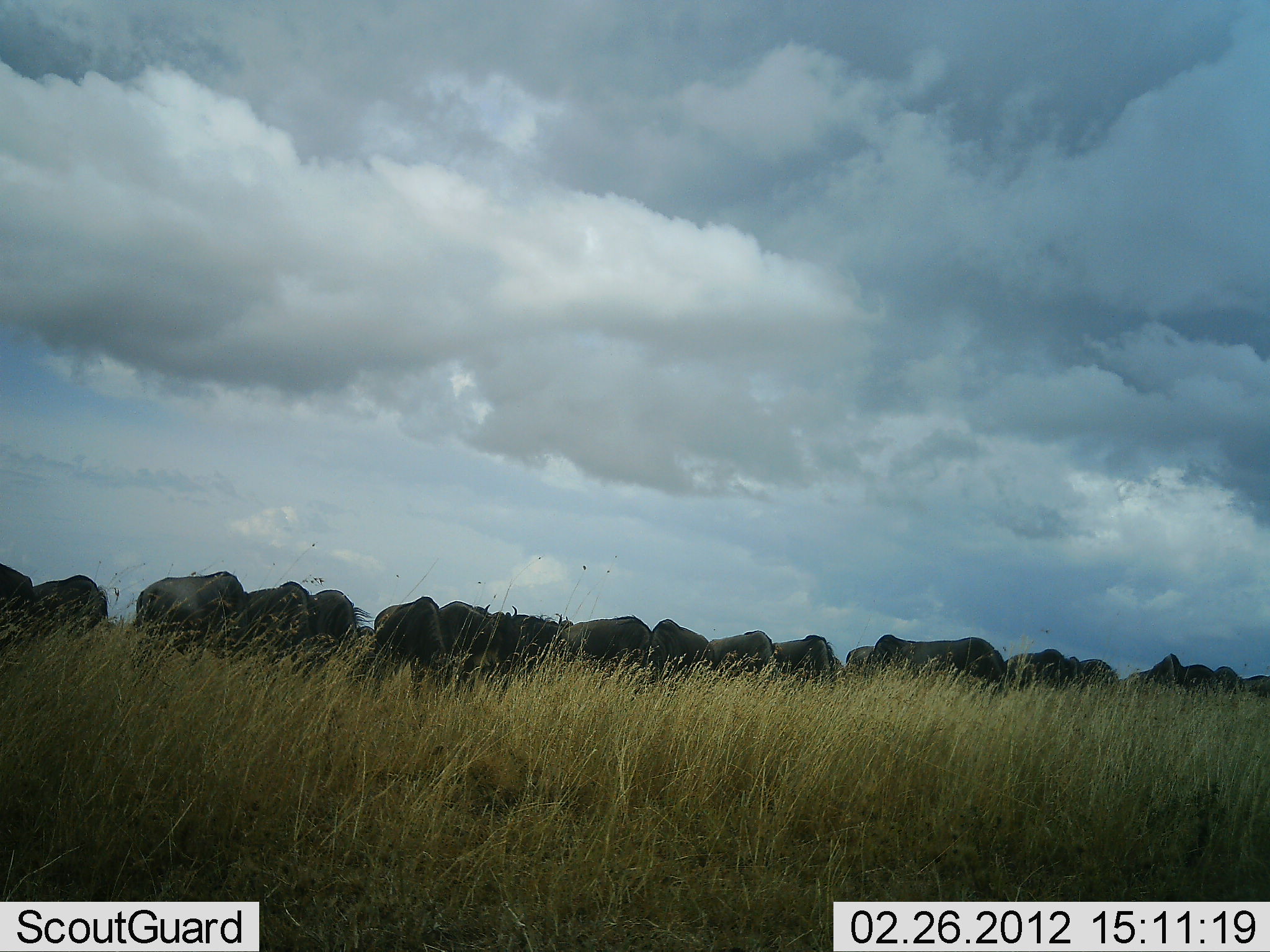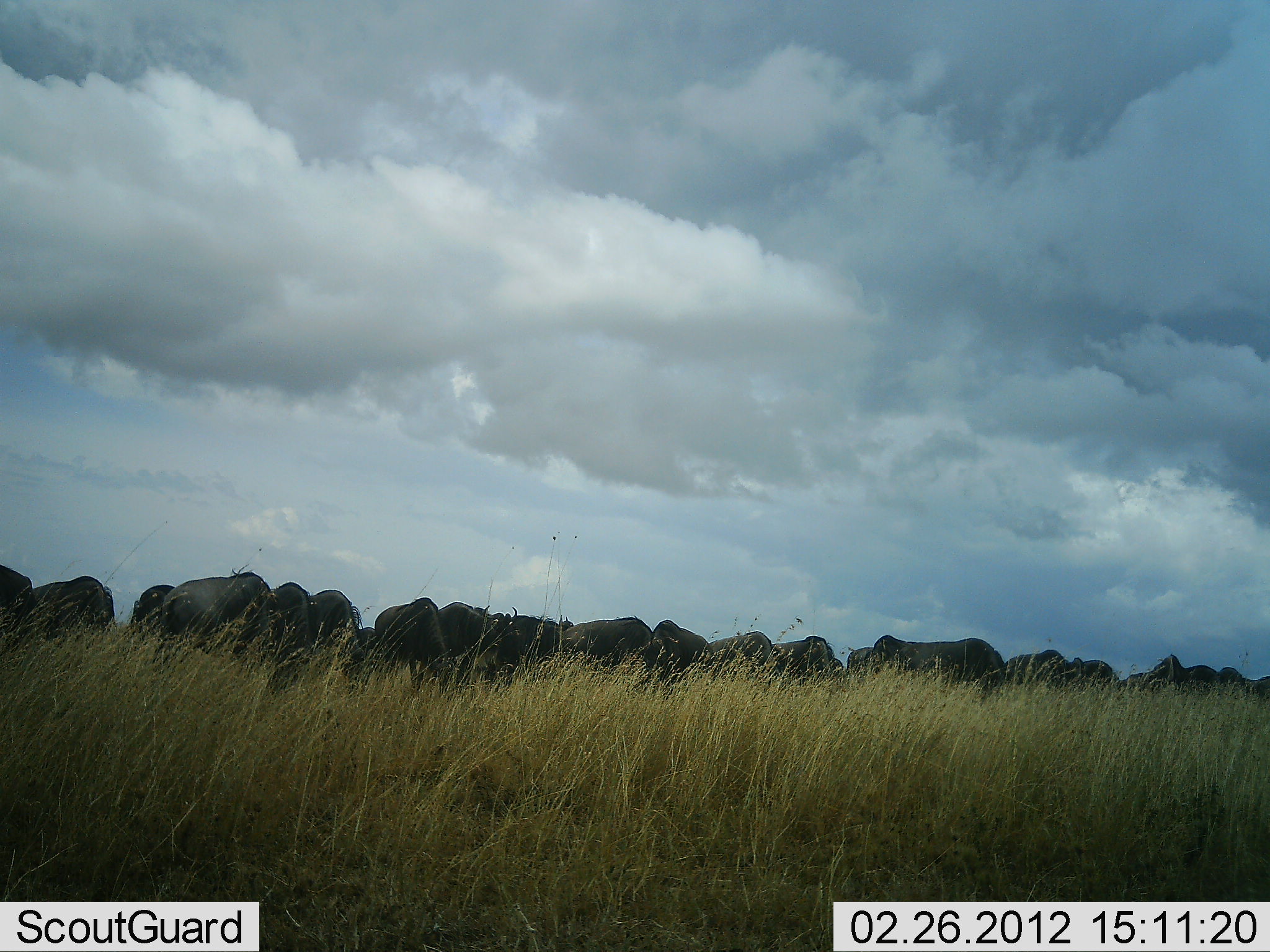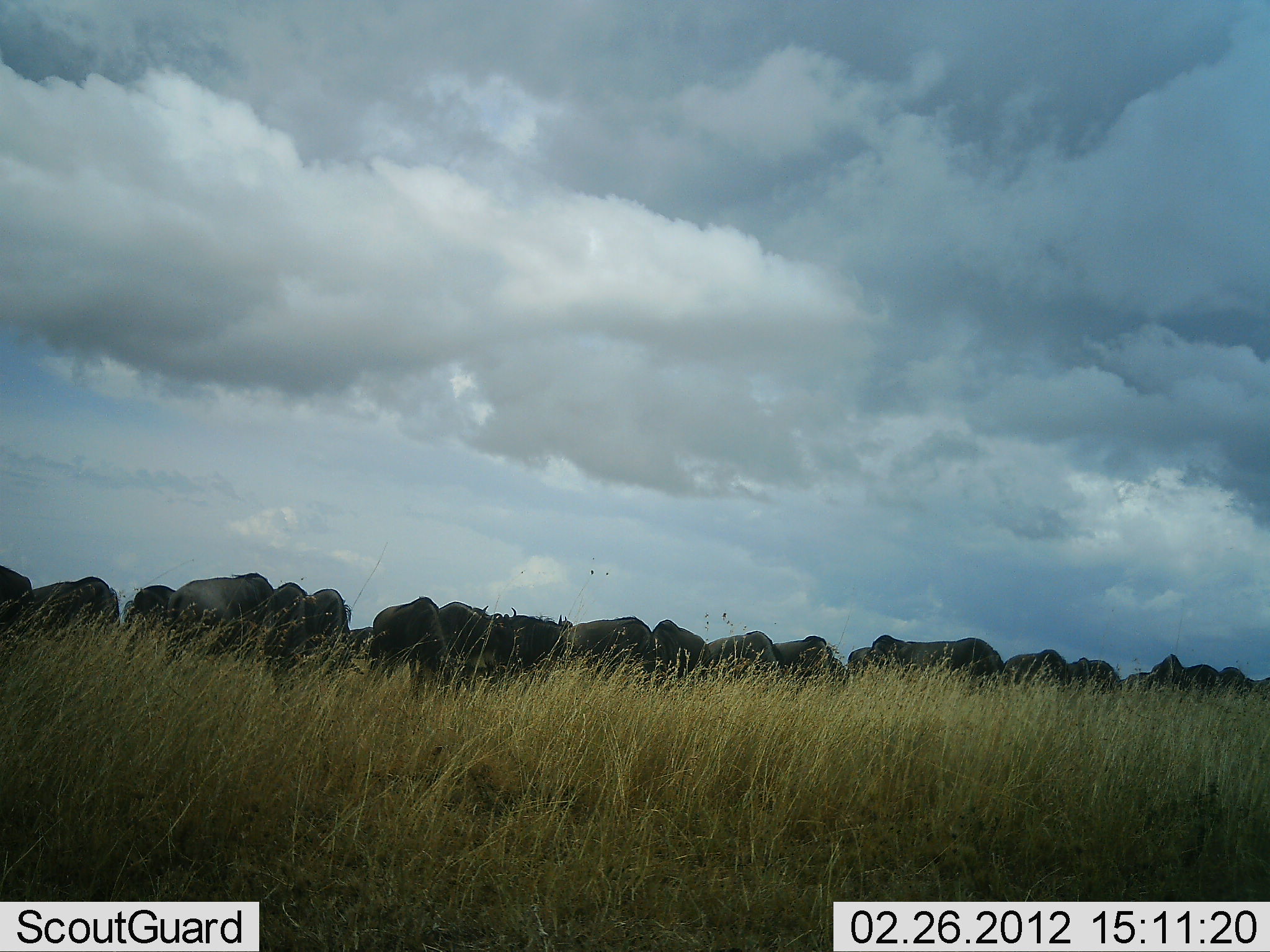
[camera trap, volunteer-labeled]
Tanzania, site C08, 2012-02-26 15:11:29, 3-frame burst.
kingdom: Animalia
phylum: Chordata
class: Mammalia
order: Artiodactyla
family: Bovidae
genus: Connochaetes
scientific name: Connochaetes taurinus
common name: blue wildebeest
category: wildebeest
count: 11-50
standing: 56%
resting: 0%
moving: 12%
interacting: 0%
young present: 0%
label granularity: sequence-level